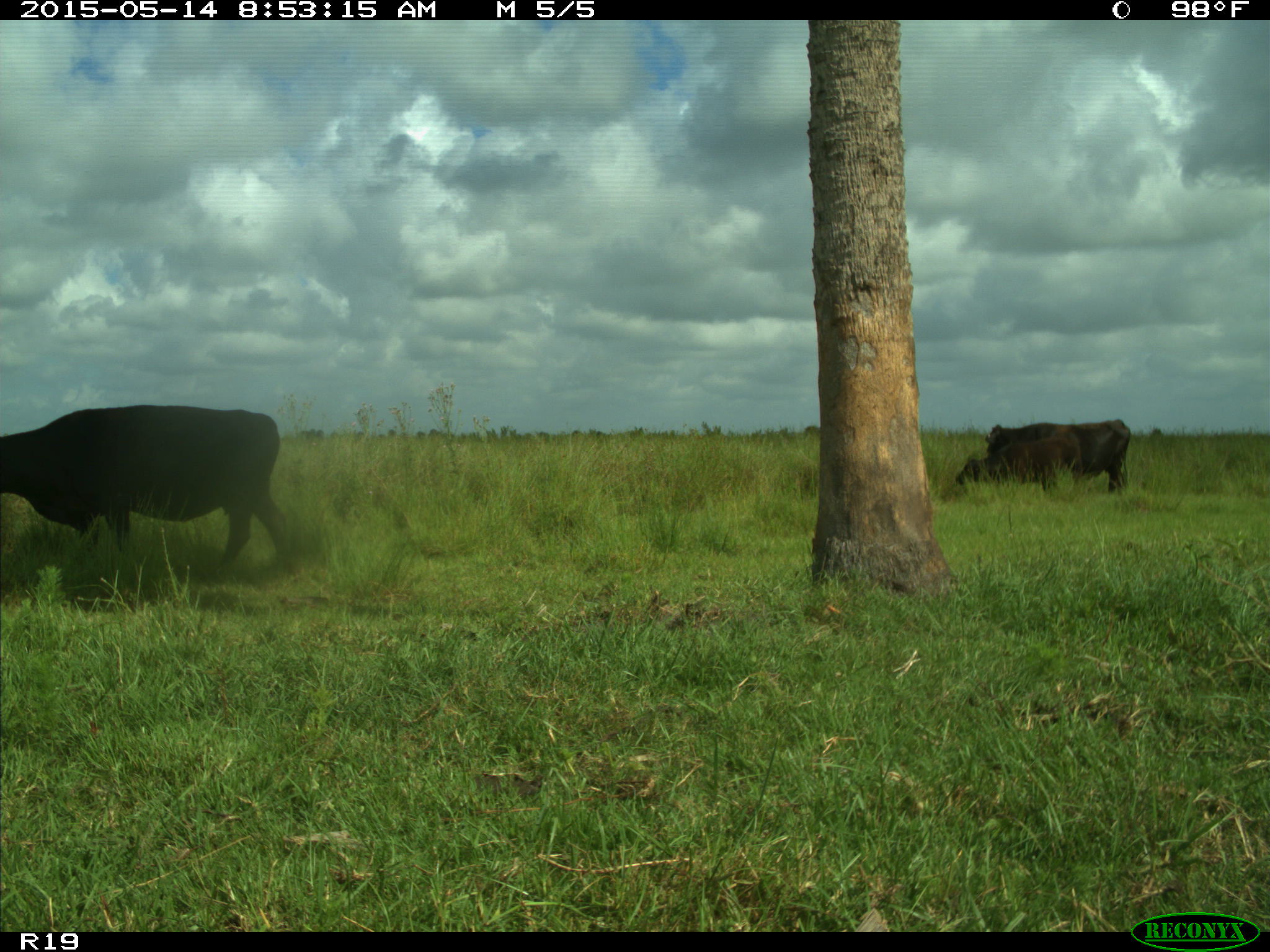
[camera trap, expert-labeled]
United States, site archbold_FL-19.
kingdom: Animalia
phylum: Chordata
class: Mammalia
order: Artiodactyla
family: Bovidae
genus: Bos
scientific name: Bos taurus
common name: domestic cow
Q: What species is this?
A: Bos taurus (domestic cow).